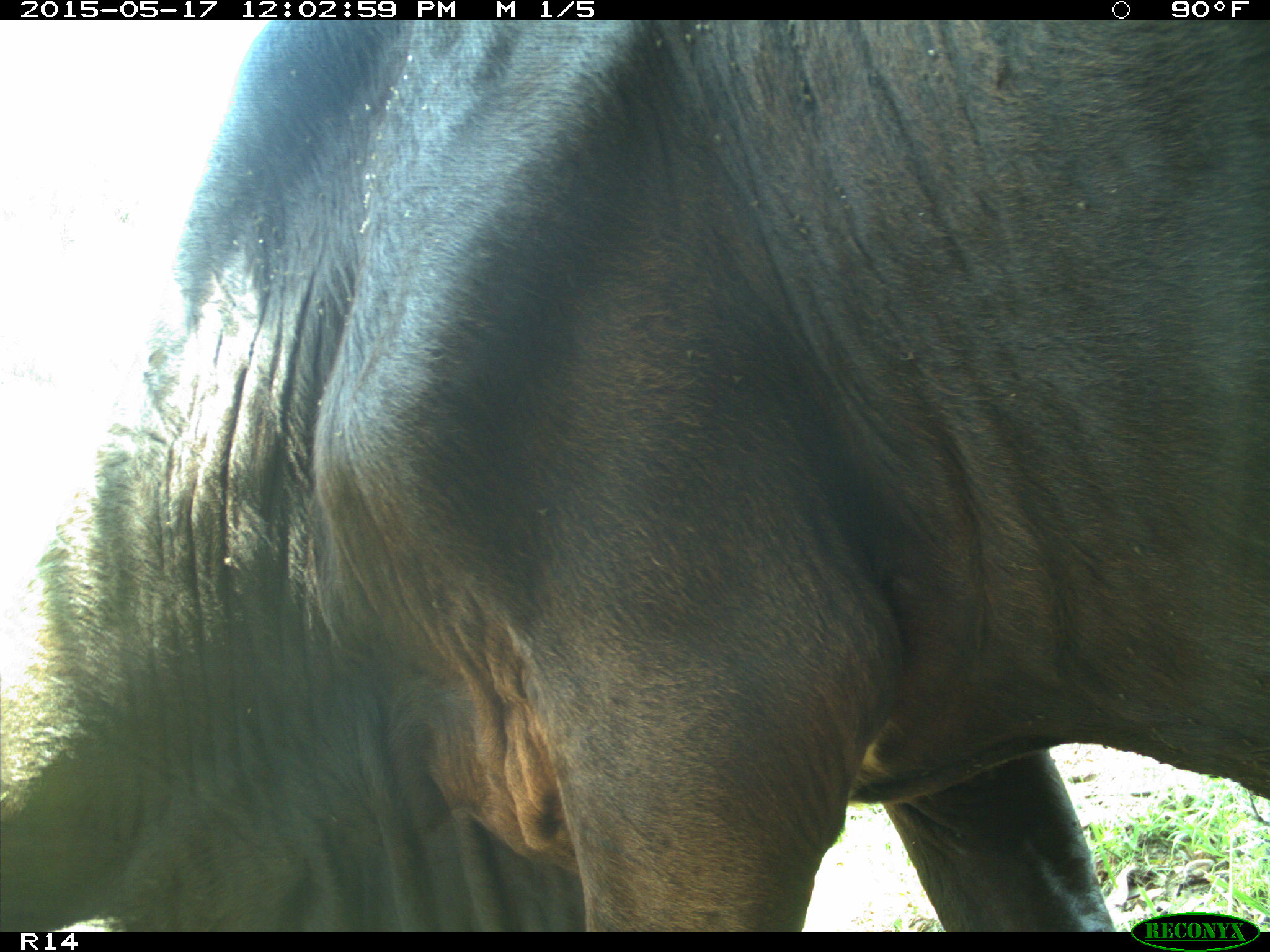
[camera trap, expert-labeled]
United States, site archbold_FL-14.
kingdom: Animalia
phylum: Chordata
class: Mammalia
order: Artiodactyla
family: Bovidae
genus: Bos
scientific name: Bos taurus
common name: domestic cow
Bos taurus (domestic cow).